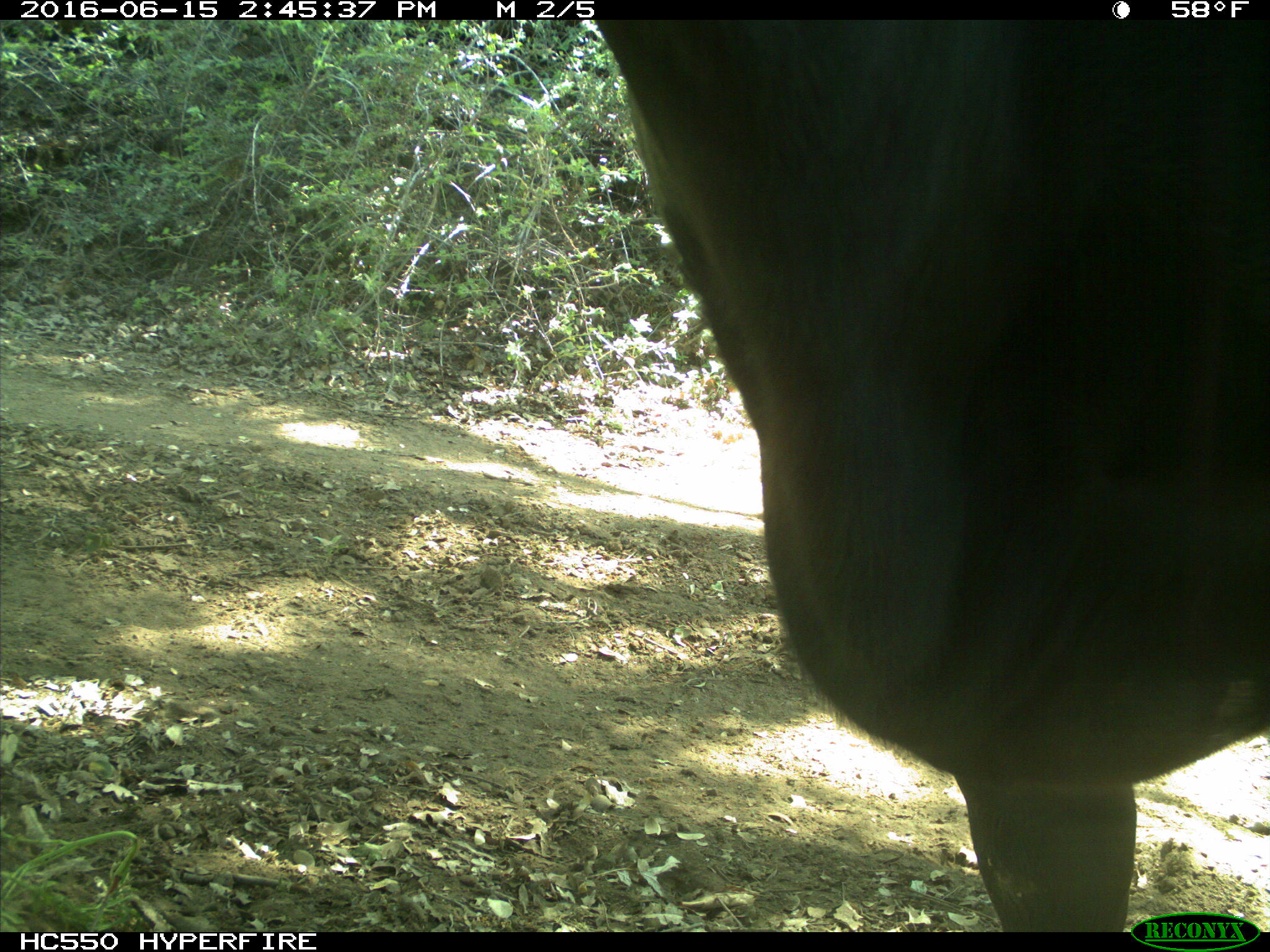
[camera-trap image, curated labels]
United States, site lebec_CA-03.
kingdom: Animalia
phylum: Chordata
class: Mammalia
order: Artiodactyla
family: Bovidae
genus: Bos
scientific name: Bos taurus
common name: domestic cow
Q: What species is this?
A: Bos taurus (domestic cow).